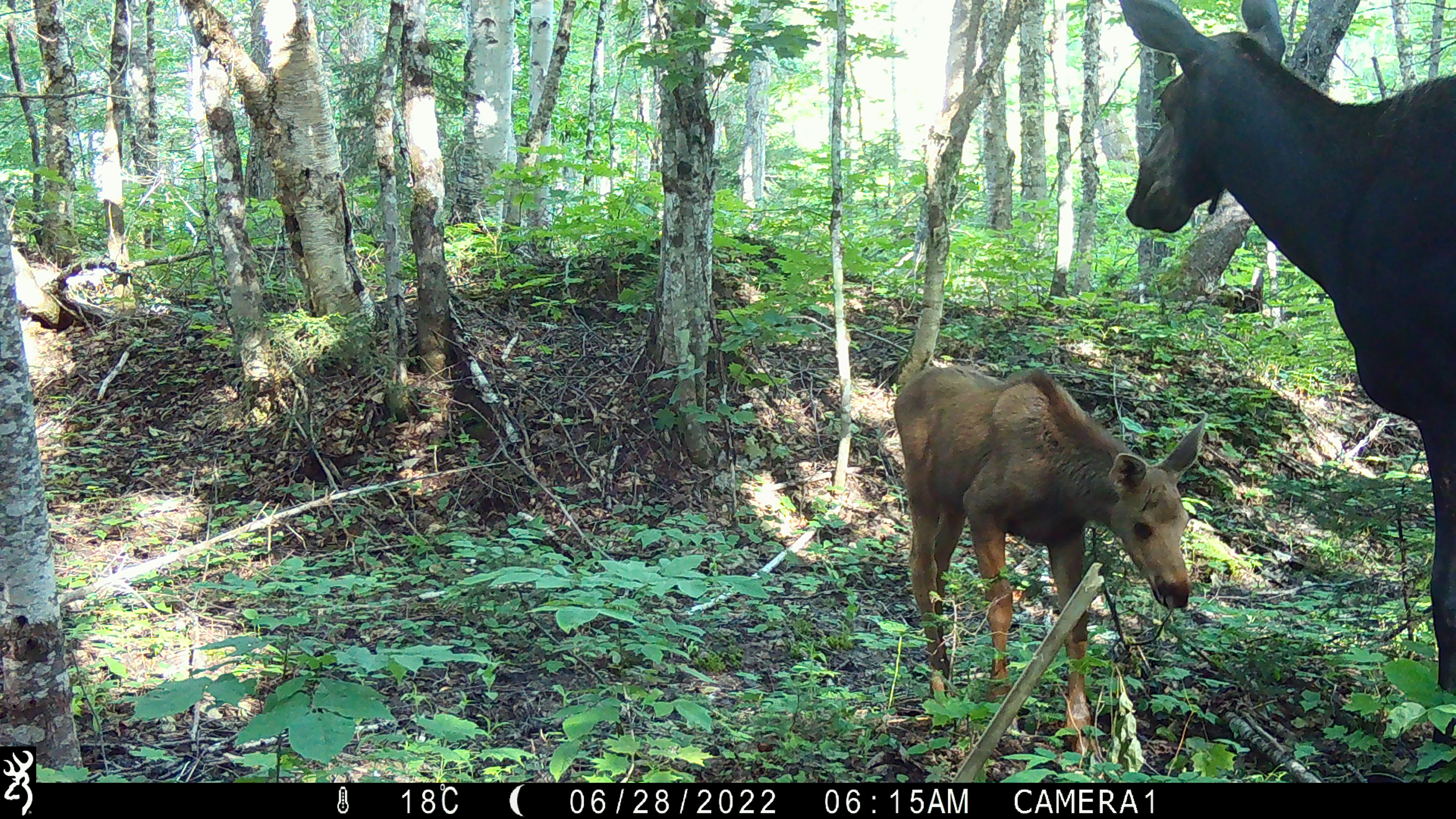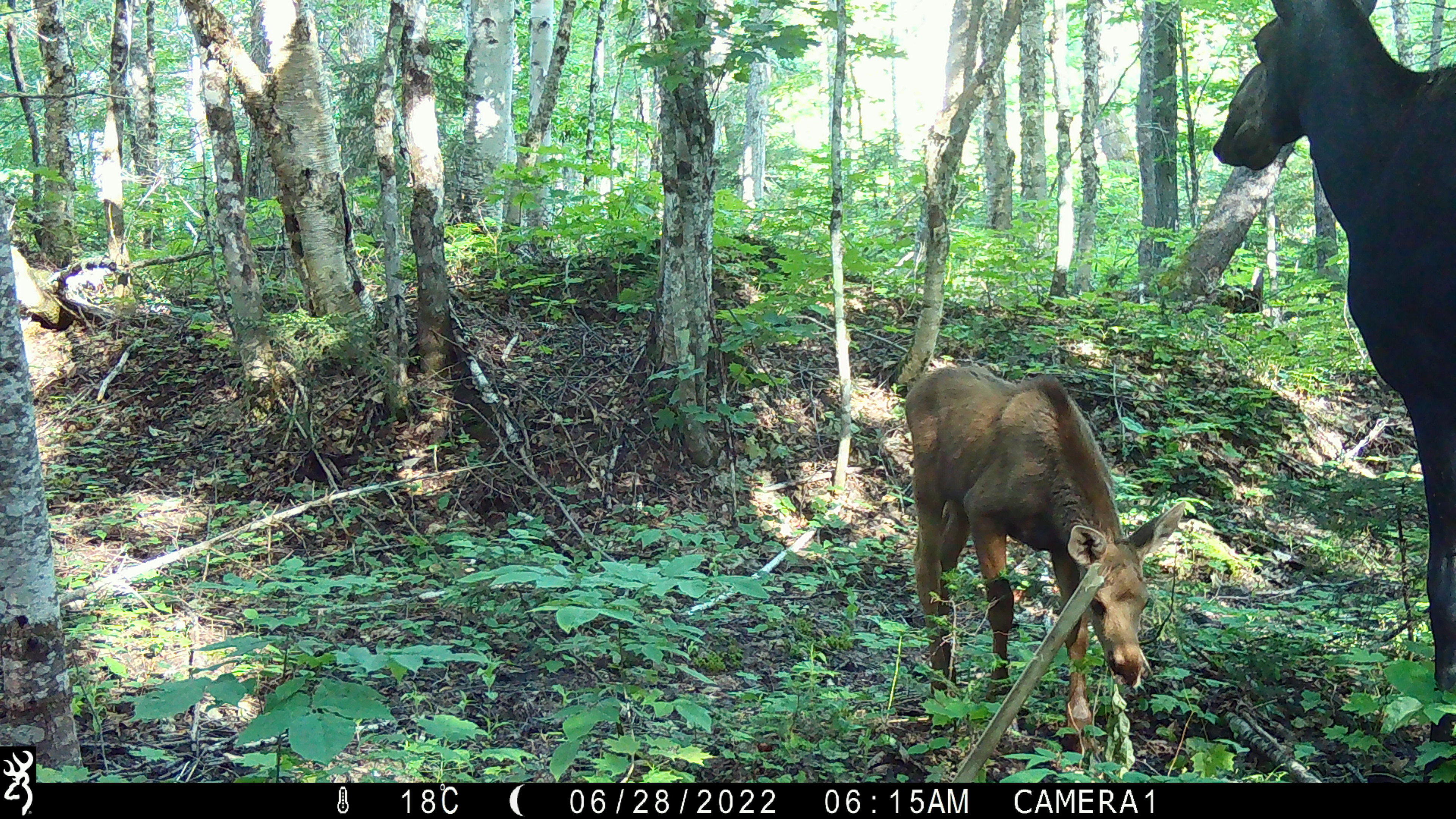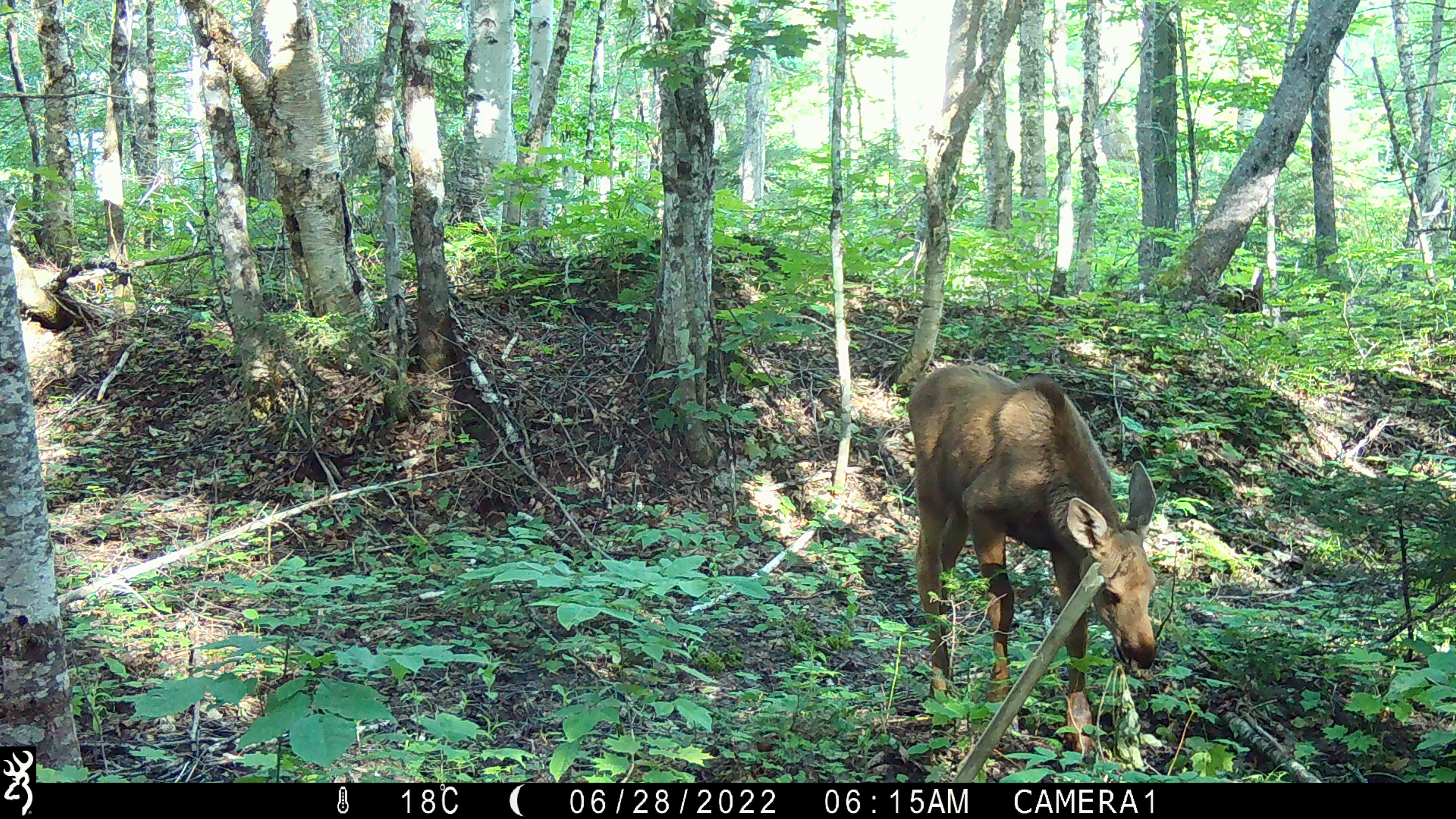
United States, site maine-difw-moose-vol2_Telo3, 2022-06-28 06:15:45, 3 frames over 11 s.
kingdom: Animalia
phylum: Chordata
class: Mammalia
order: Artiodactyla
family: Cervidae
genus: Alces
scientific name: Alces alces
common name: moose